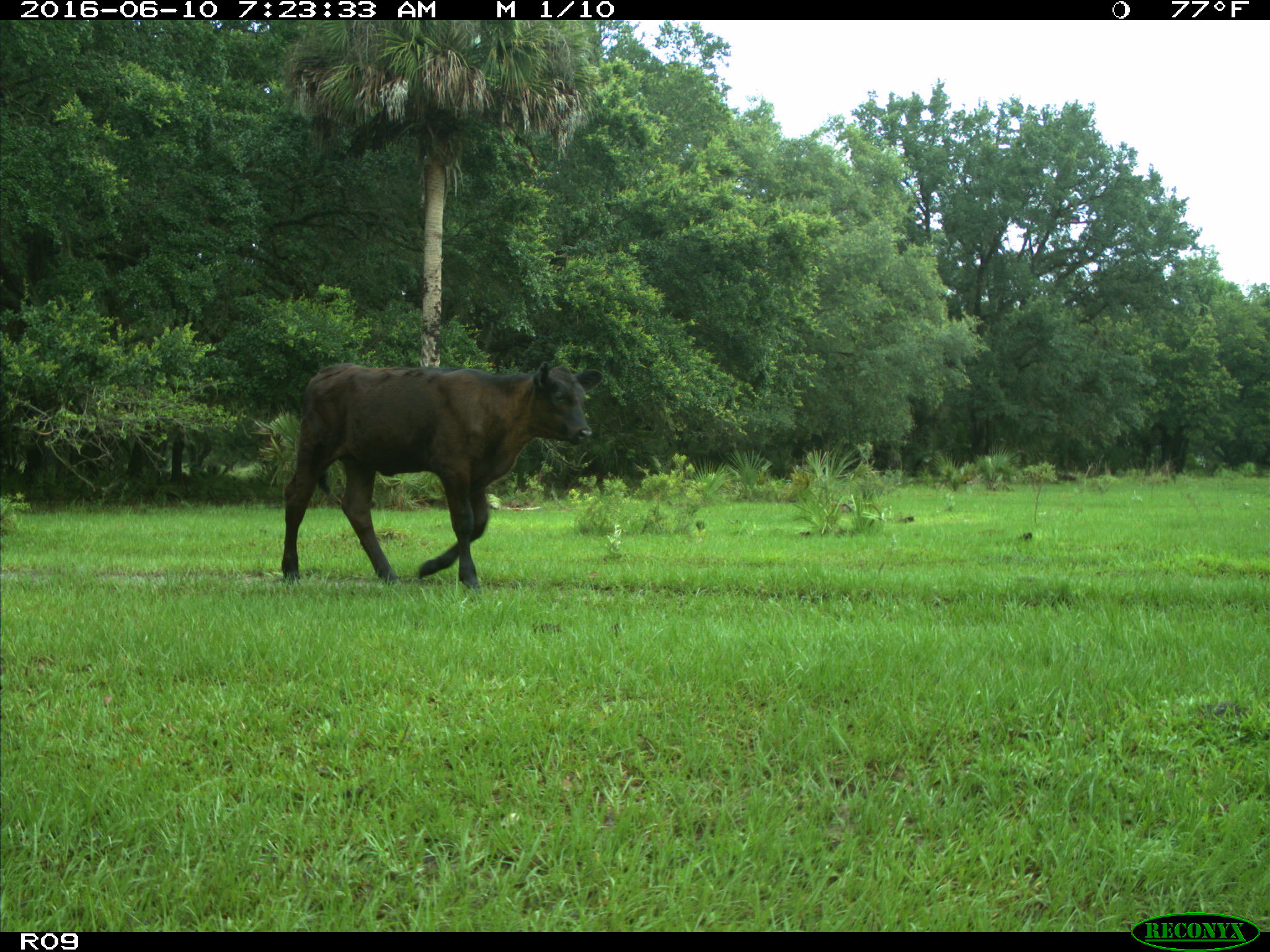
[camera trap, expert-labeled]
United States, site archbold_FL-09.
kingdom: Animalia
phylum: Chordata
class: Mammalia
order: Artiodactyla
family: Bovidae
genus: Bos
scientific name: Bos taurus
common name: domestic cow